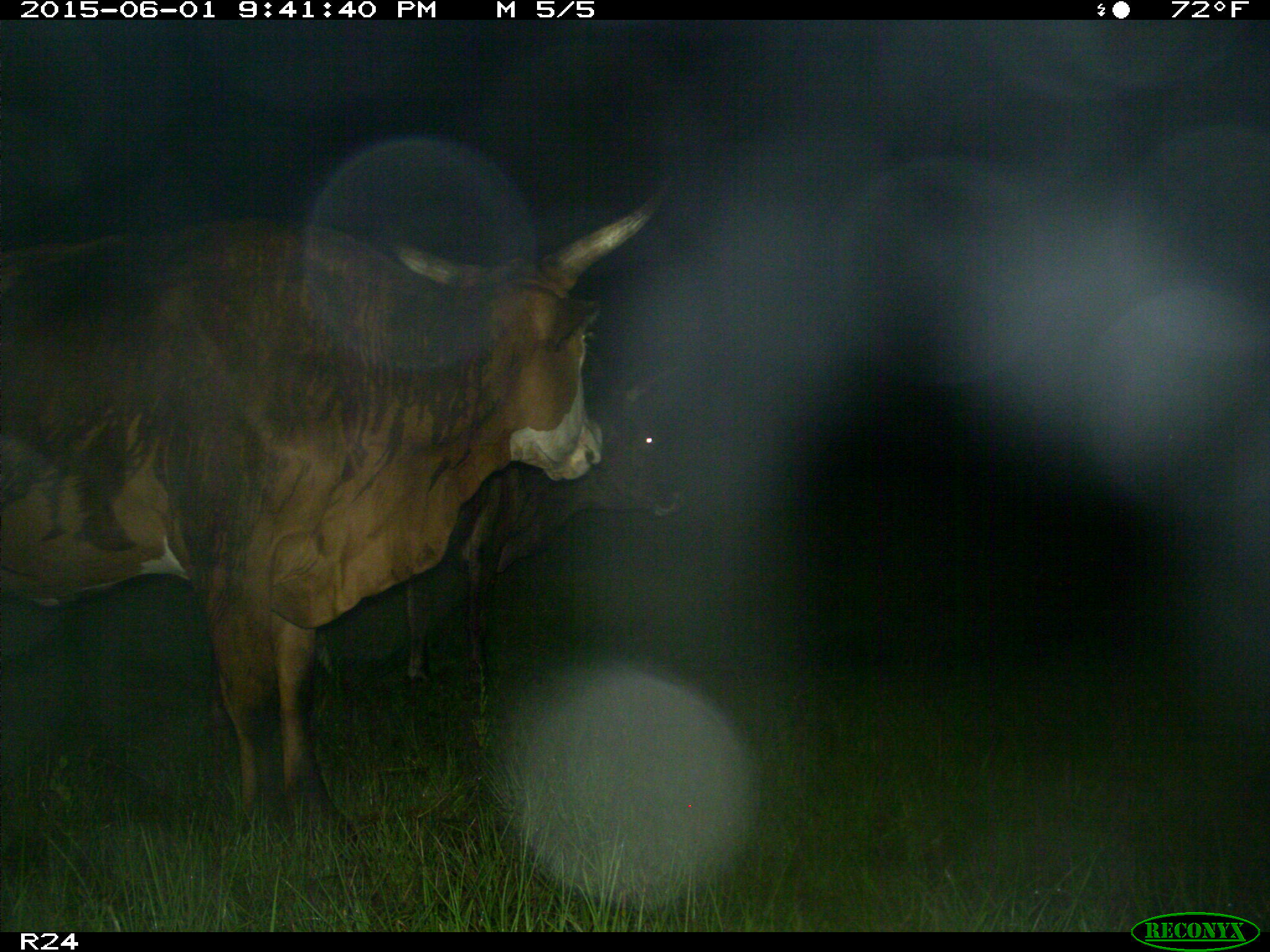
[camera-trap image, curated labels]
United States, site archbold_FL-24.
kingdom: Animalia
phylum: Chordata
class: Mammalia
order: Artiodactyla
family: Bovidae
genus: Bos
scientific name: Bos taurus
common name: domestic cow